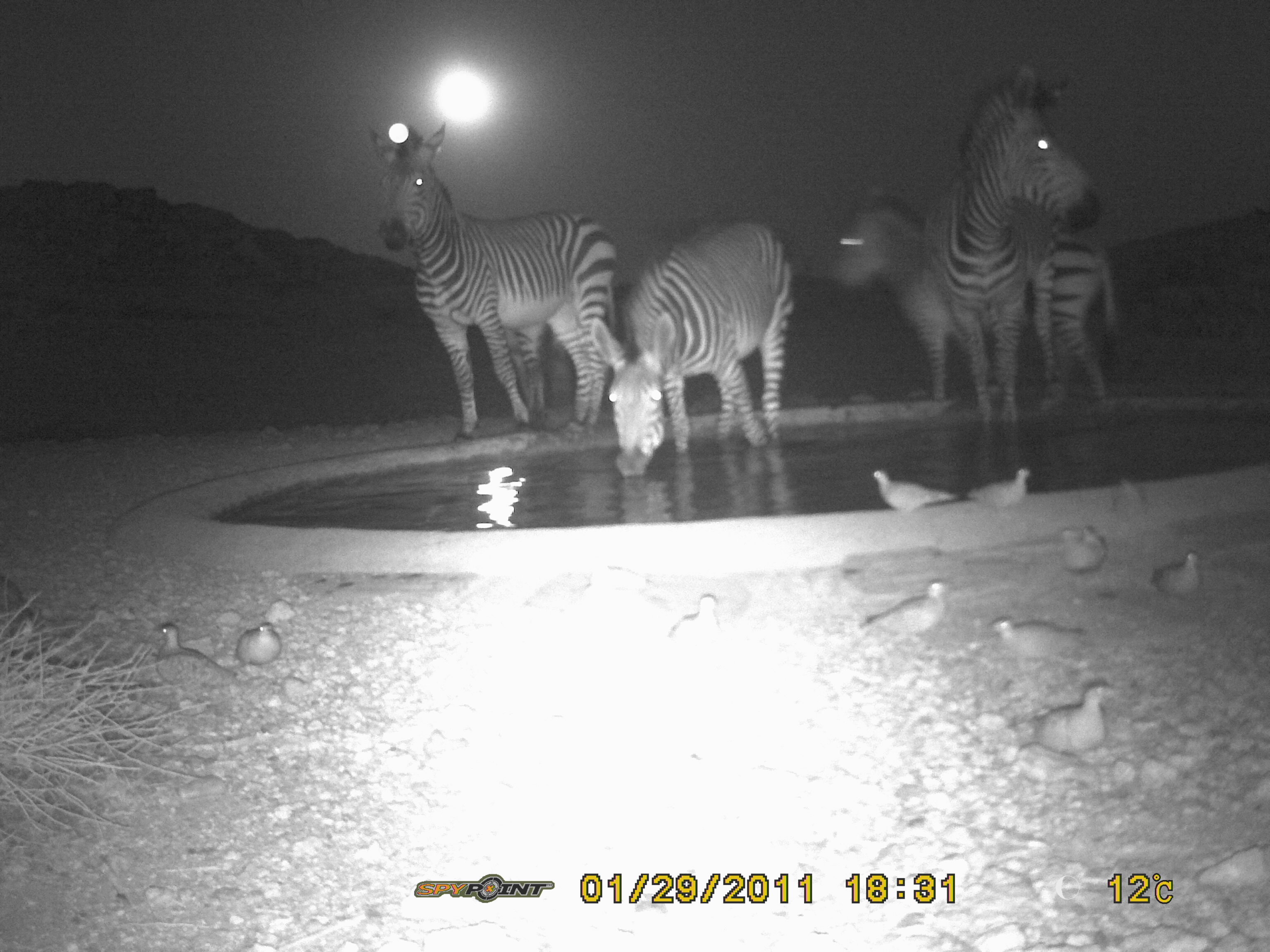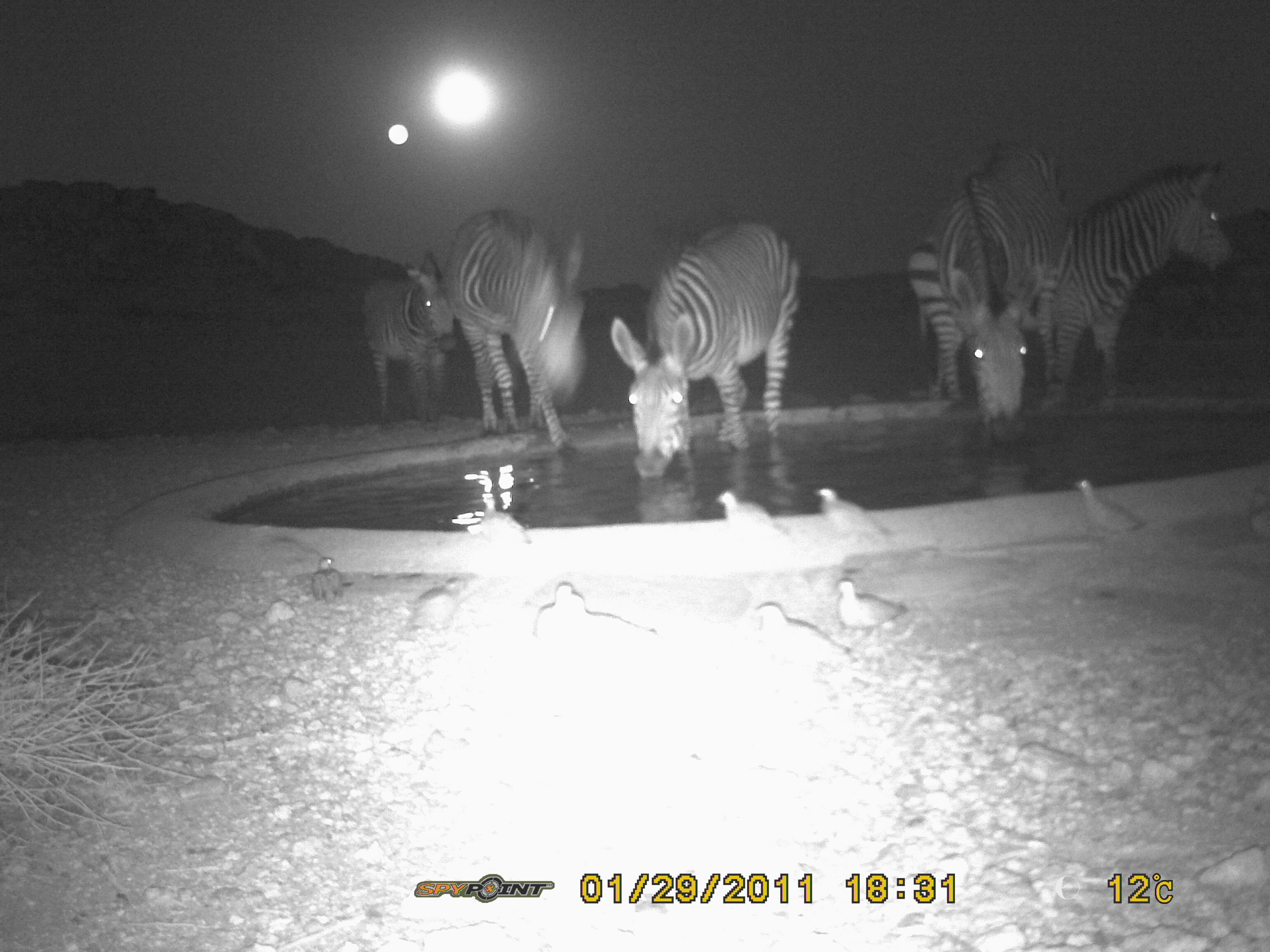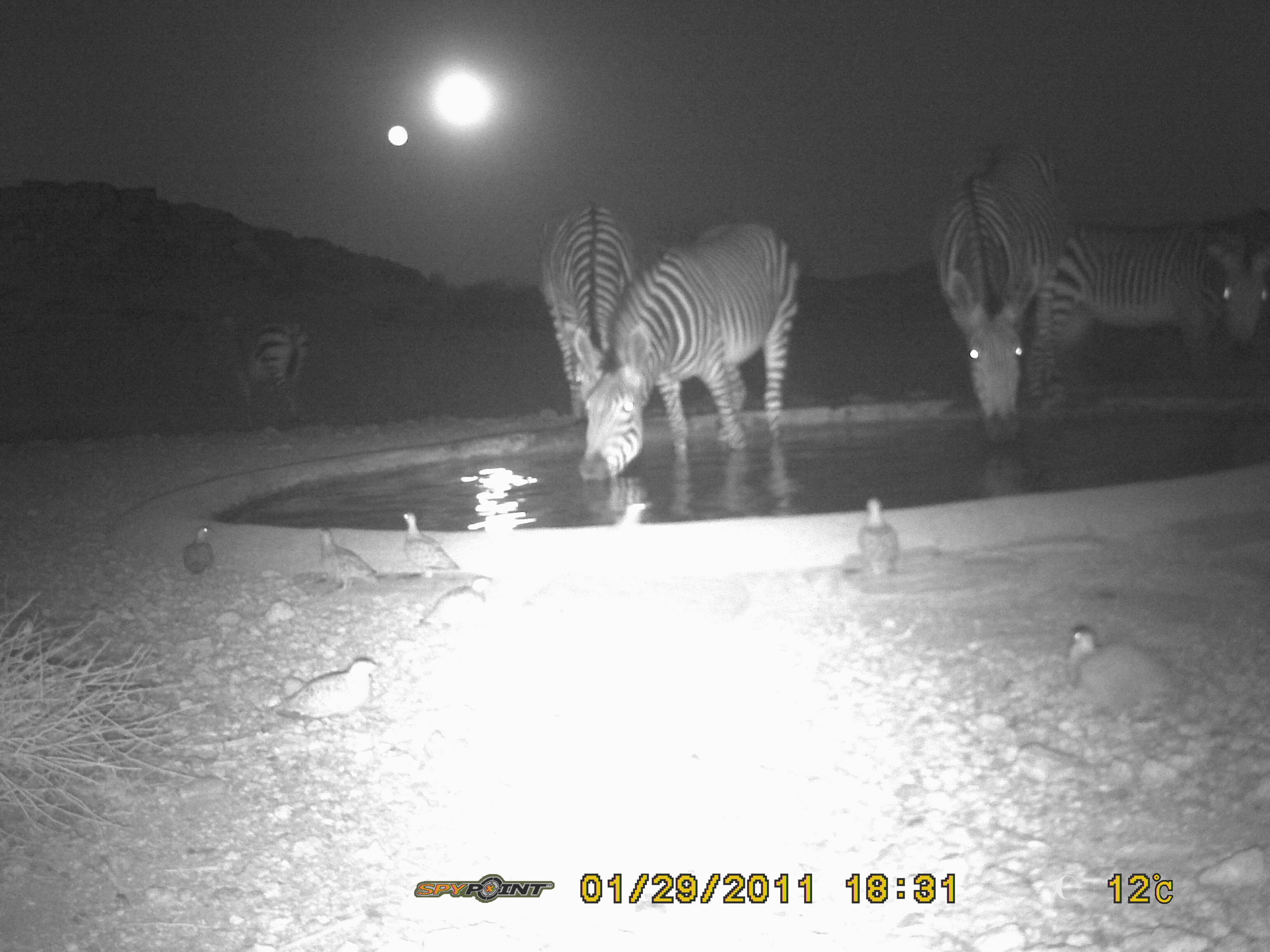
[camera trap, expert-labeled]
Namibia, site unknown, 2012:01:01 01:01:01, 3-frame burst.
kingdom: Animalia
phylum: Chordata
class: Mammalia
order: Perissodactyla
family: Equidae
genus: Equus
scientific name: Equus zebra hartmannae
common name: hartmann's mountain zebra